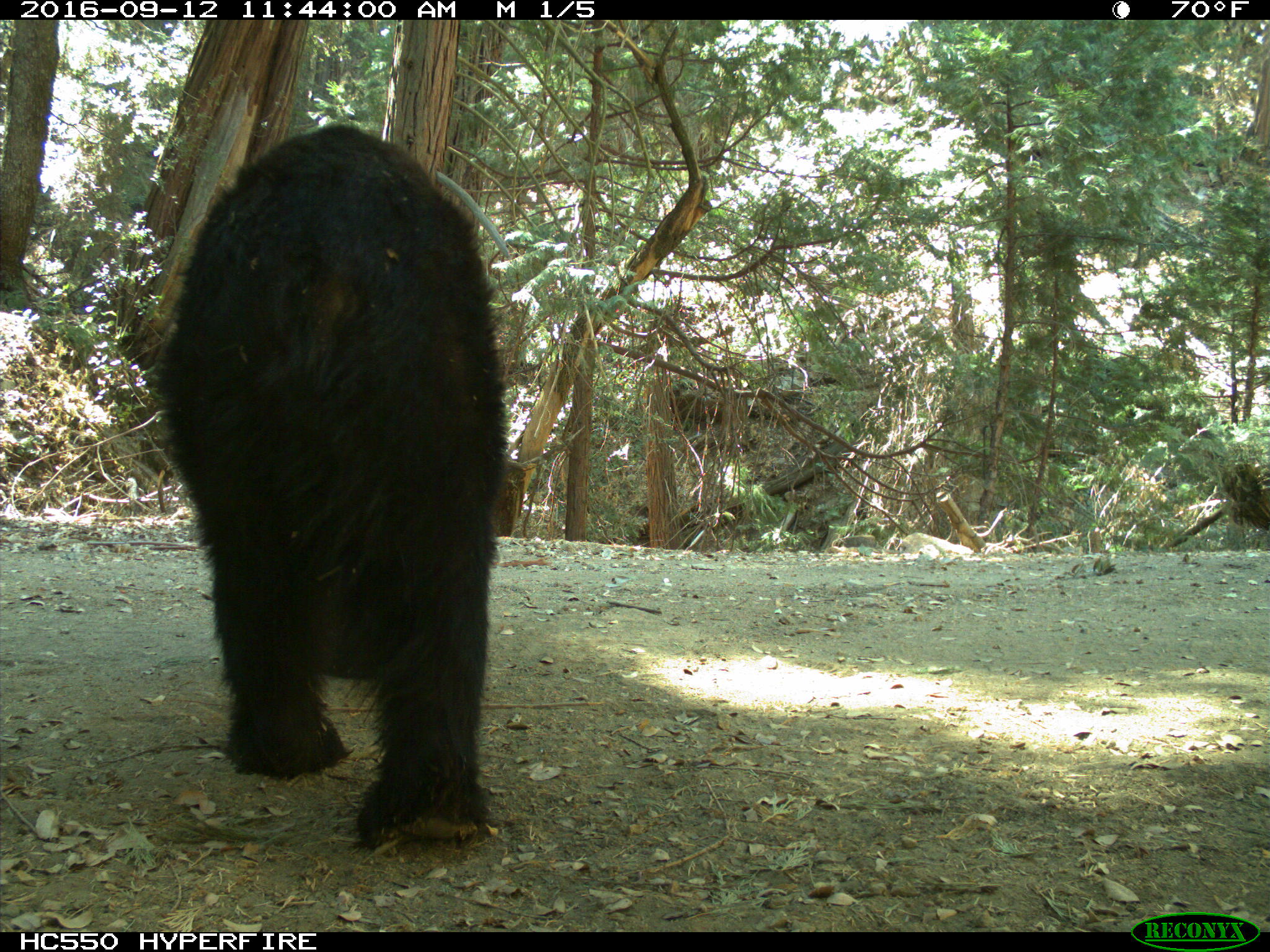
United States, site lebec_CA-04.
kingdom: Animalia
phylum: Chordata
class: Mammalia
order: Carnivora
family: Ursidae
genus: Ursus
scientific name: Ursus americanus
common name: american black bear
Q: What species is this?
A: Ursus americanus (american black bear).